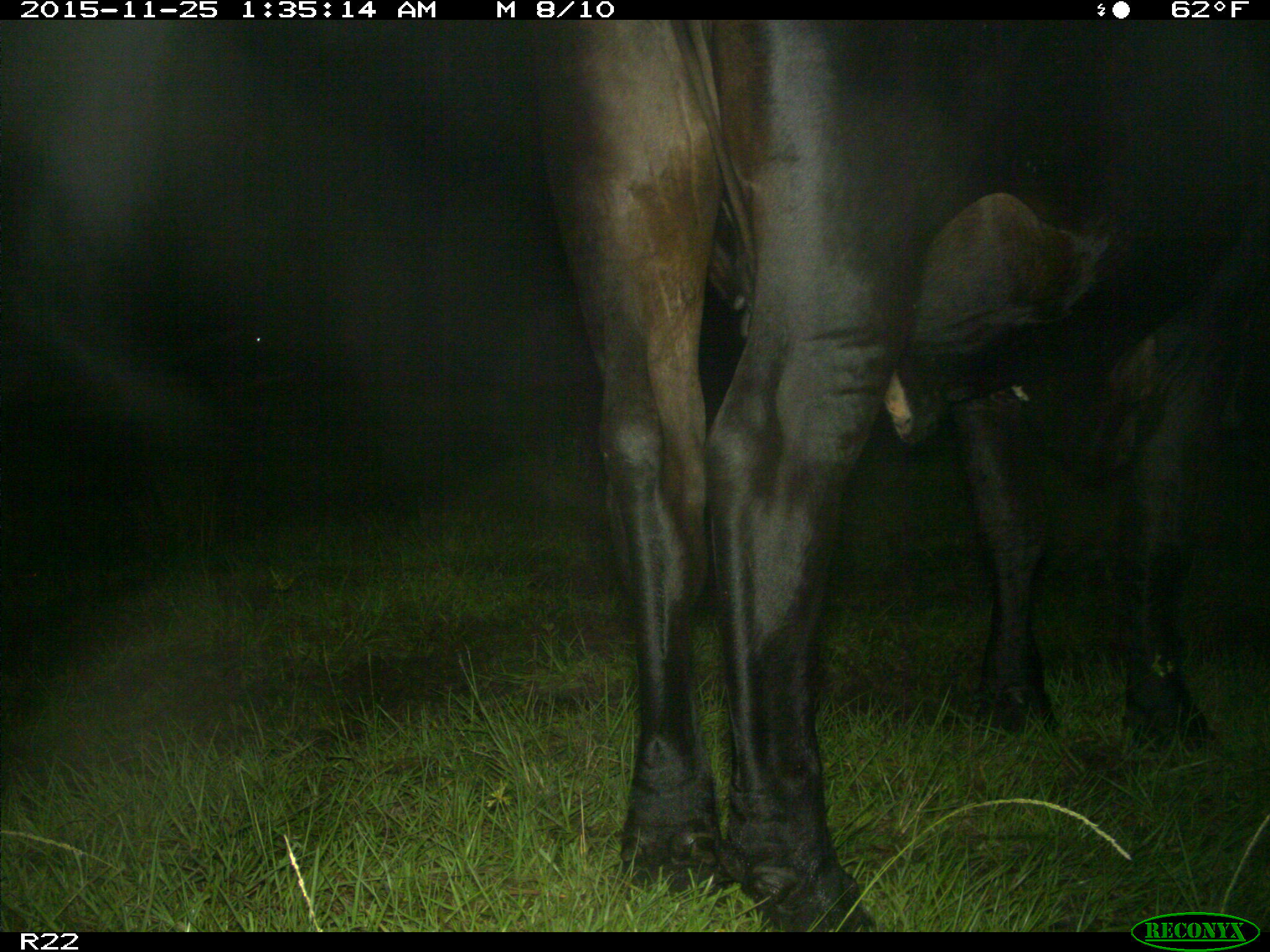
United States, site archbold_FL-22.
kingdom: Animalia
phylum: Chordata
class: Mammalia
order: Artiodactyla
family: Bovidae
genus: Bos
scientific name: Bos taurus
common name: domestic cow